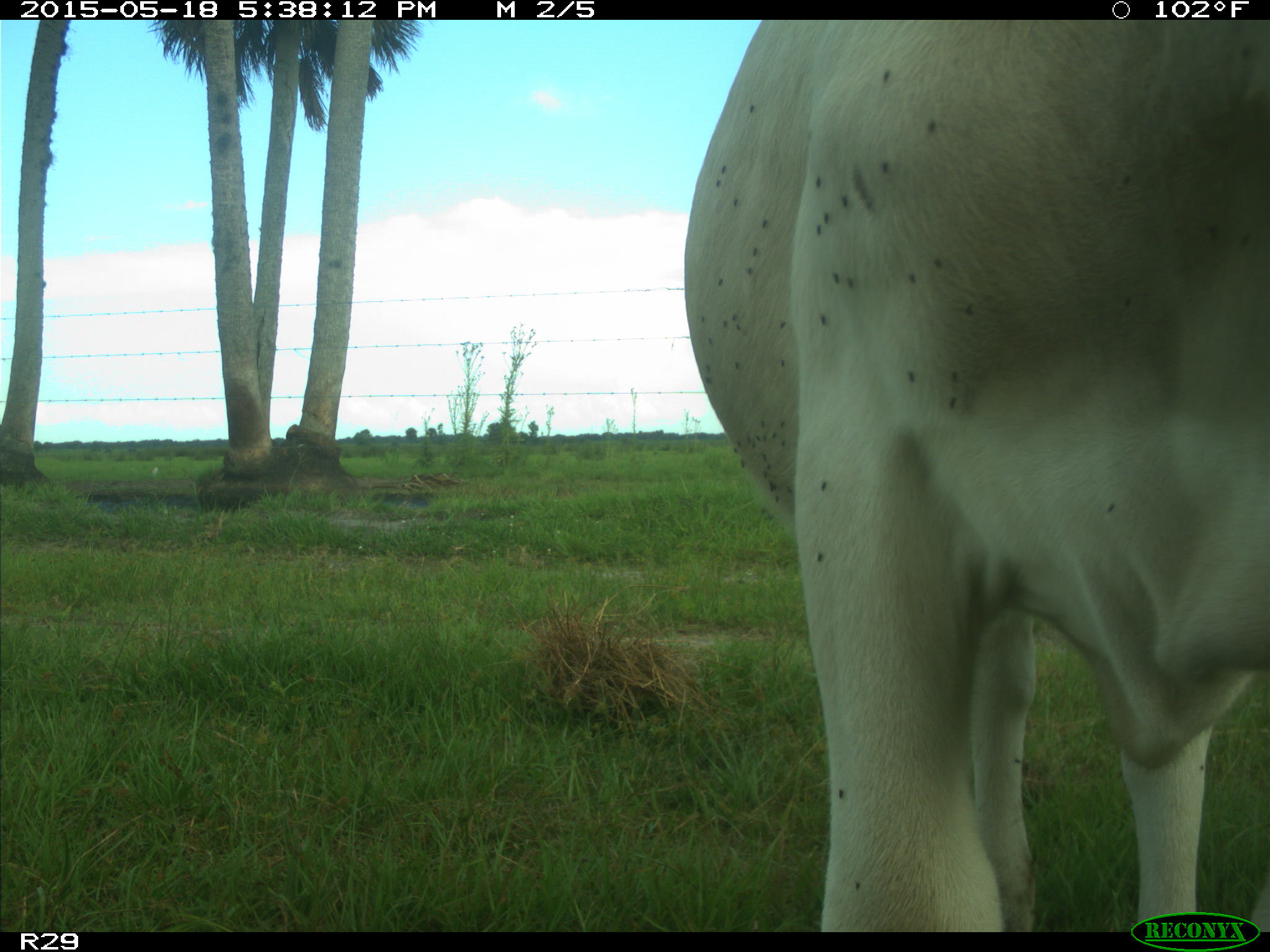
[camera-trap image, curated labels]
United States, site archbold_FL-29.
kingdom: Animalia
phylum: Chordata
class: Mammalia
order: Artiodactyla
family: Bovidae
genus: Bos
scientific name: Bos taurus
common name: domestic cow